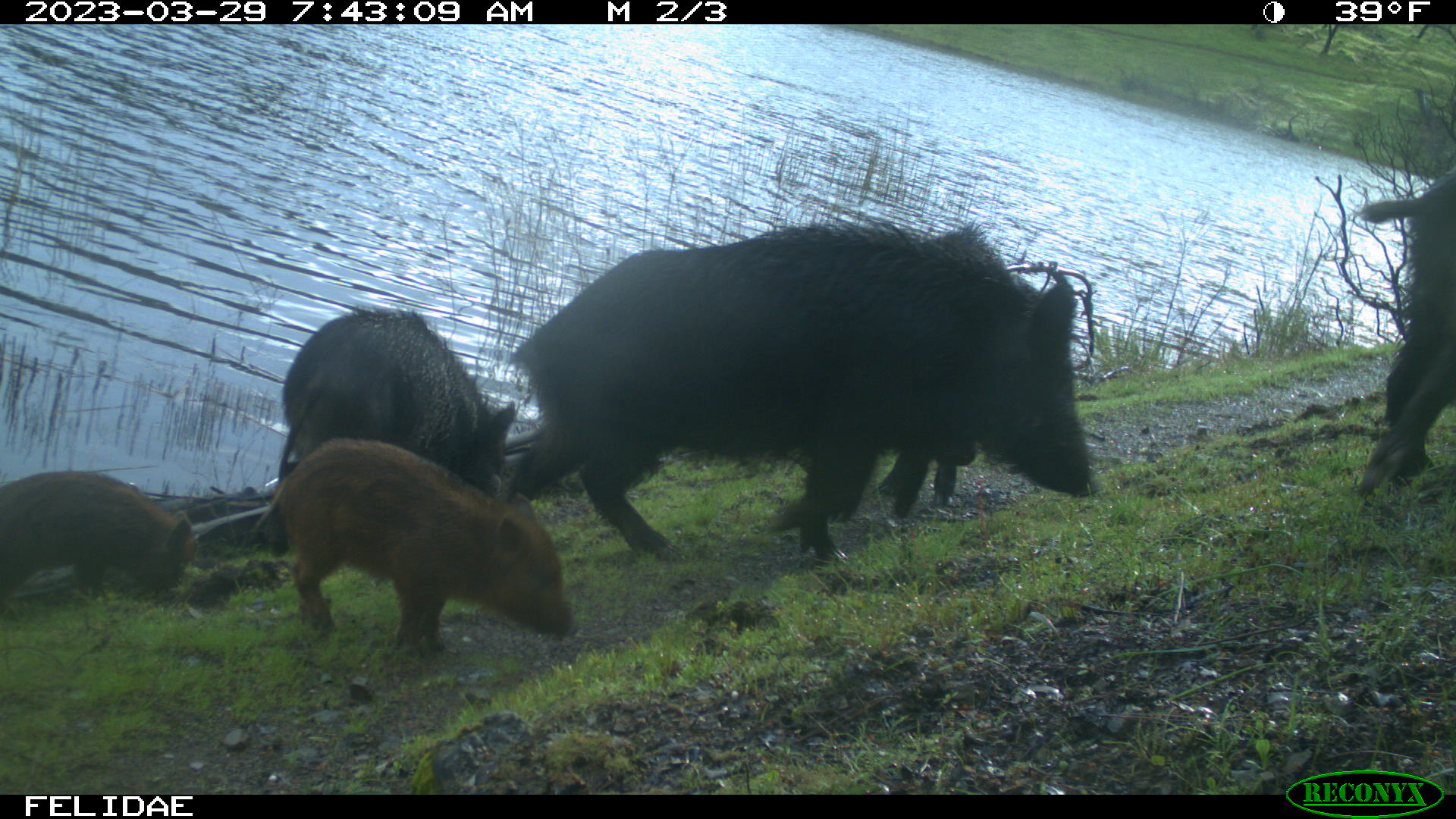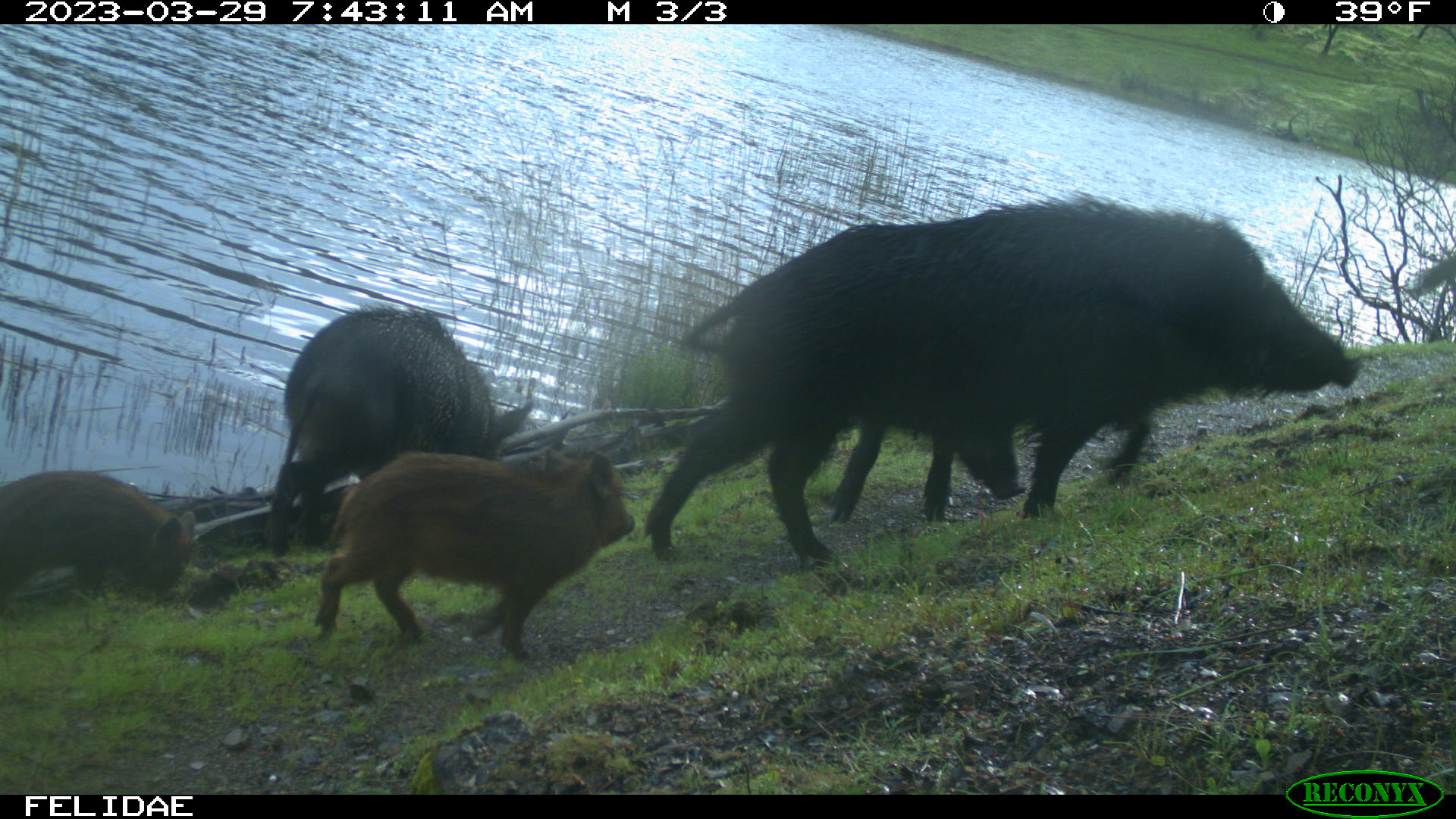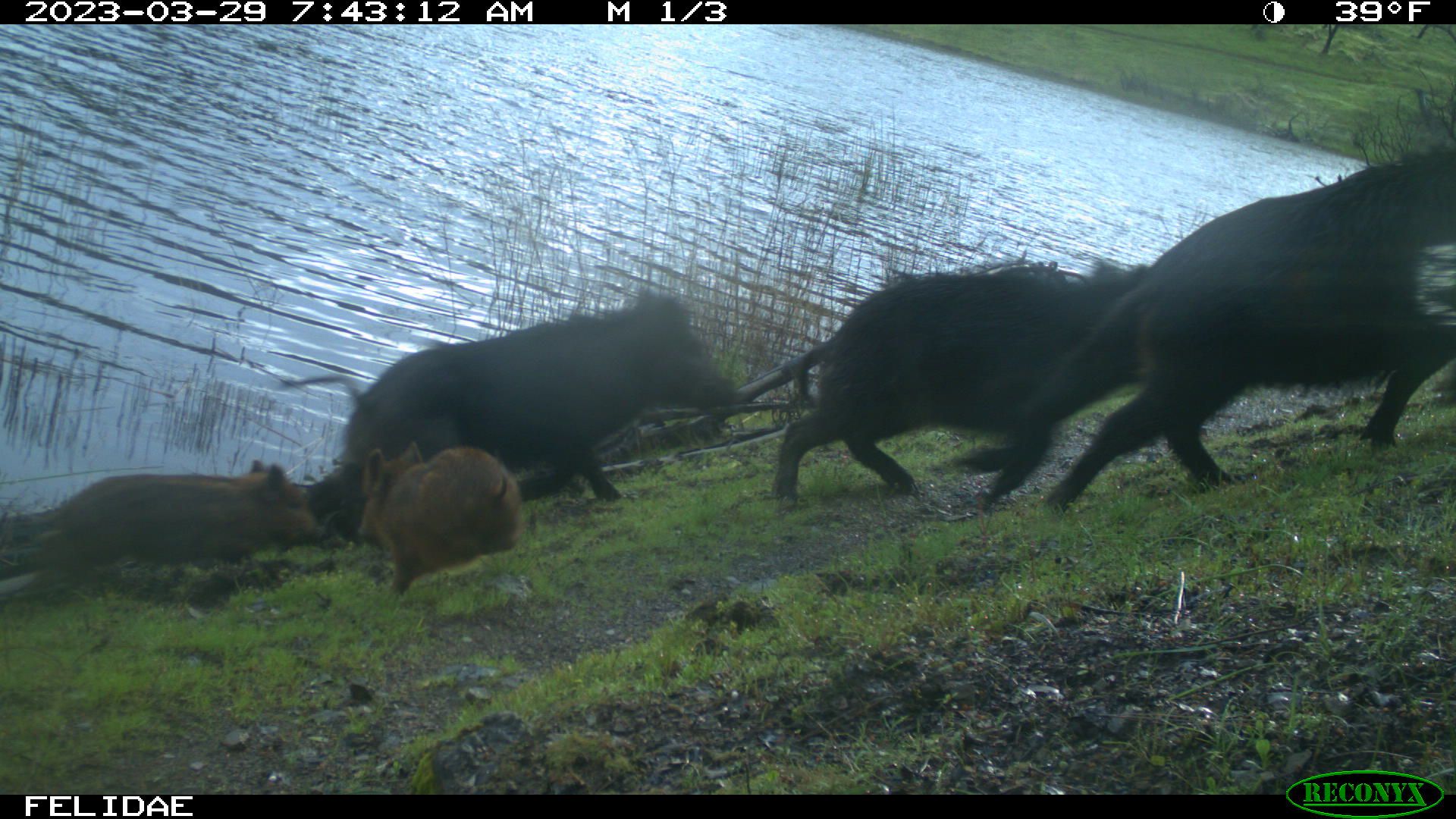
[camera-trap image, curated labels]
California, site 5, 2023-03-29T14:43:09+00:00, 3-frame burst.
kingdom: Animalia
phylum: Chordata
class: Mammalia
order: Artiodactyla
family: Suidae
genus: Sus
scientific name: Sus scrofa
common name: wild boar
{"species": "wild boar (Sus scrofa)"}